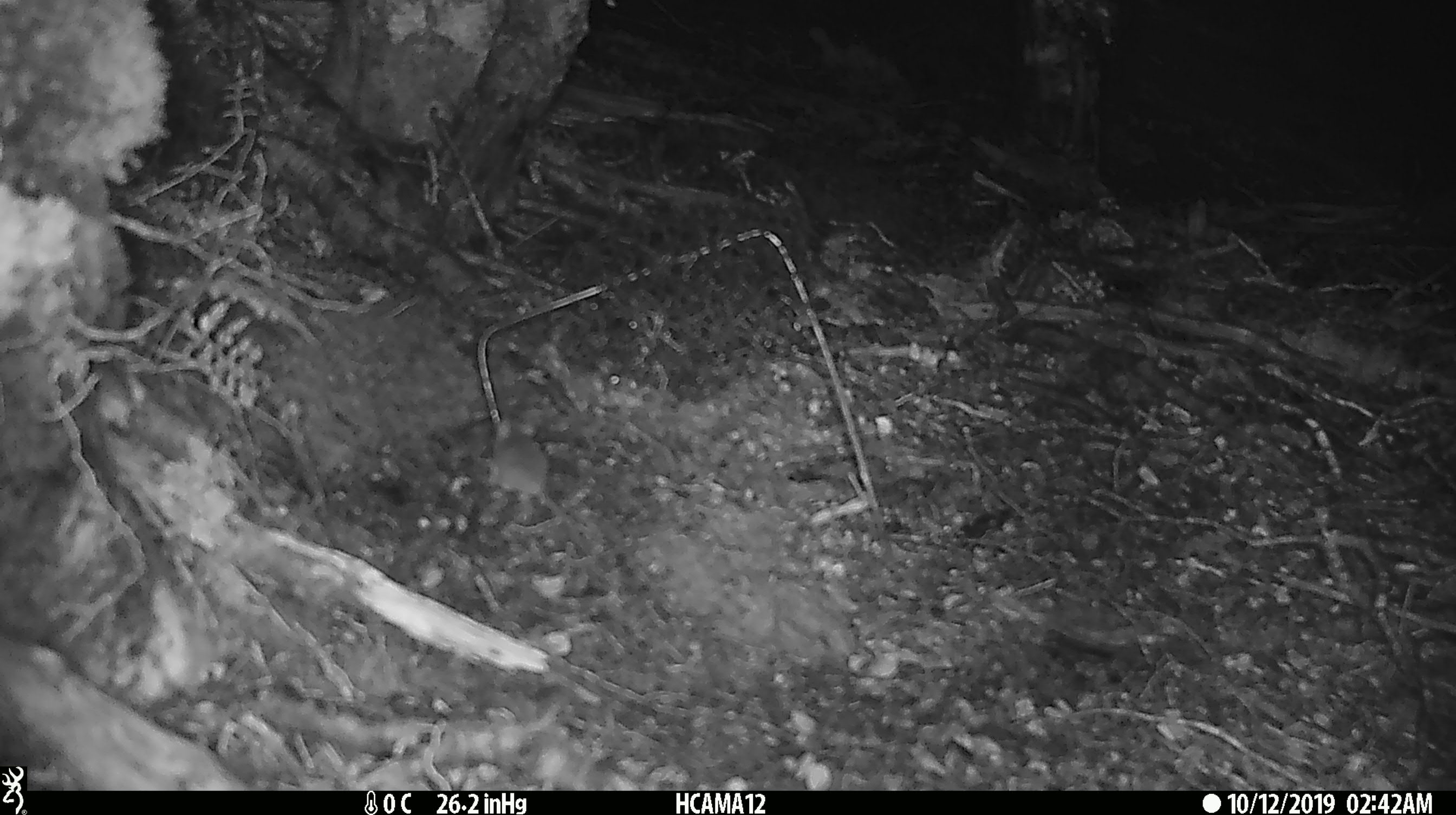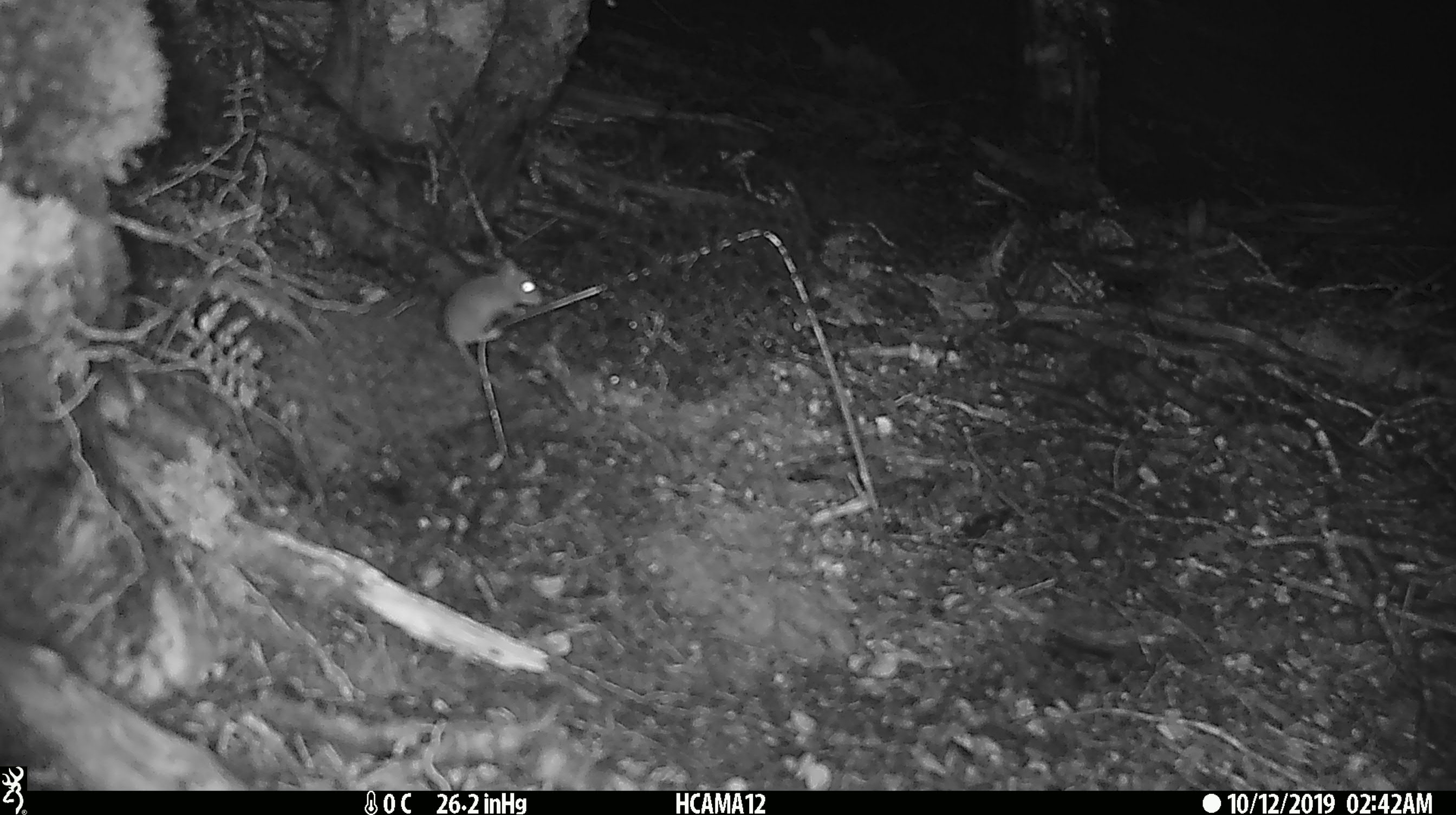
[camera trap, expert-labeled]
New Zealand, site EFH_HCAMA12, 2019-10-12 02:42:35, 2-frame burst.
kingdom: Animalia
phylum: Chordata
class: Mammalia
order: Rodentia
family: Muridae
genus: Mus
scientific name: Mus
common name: mouse